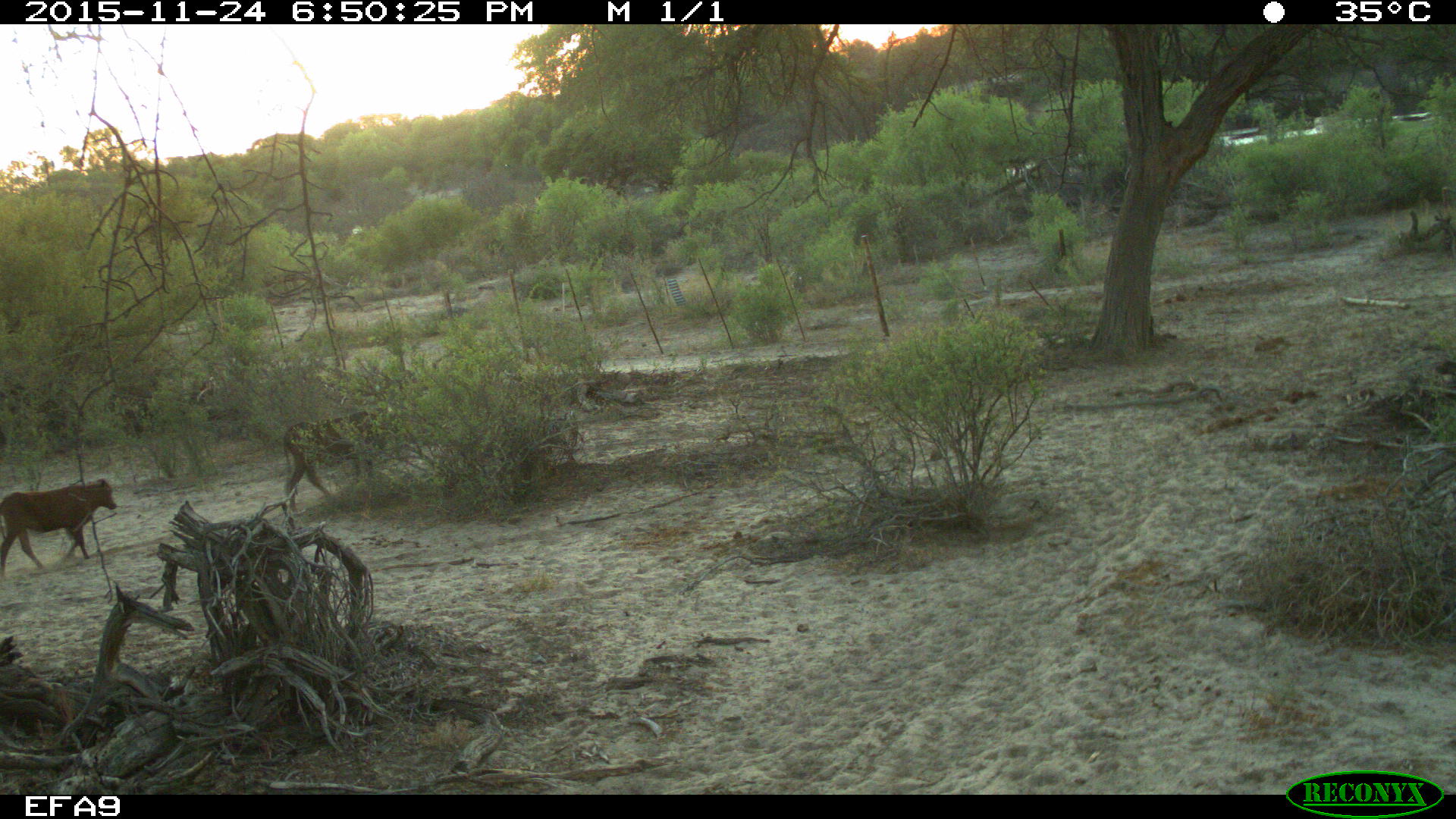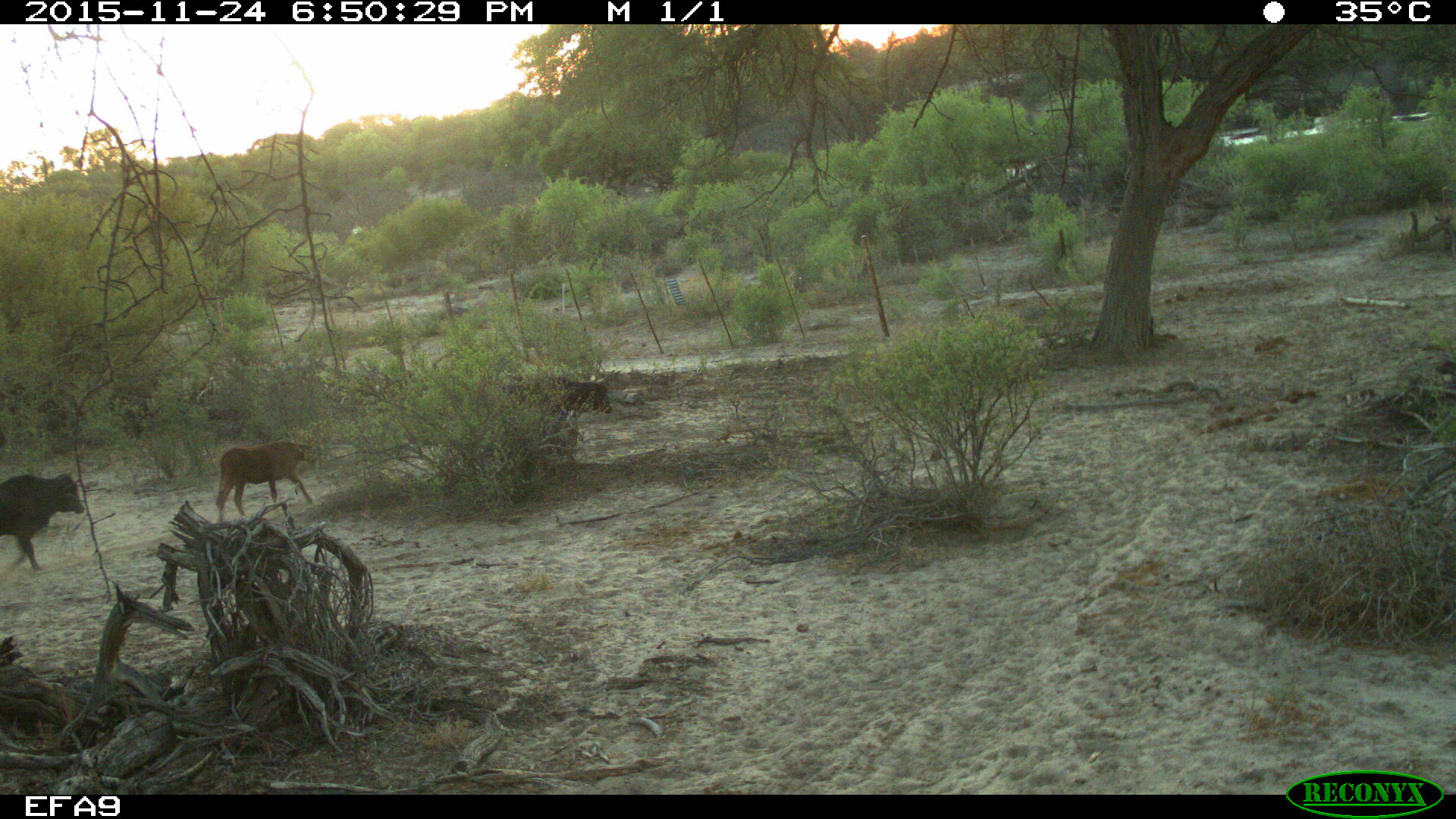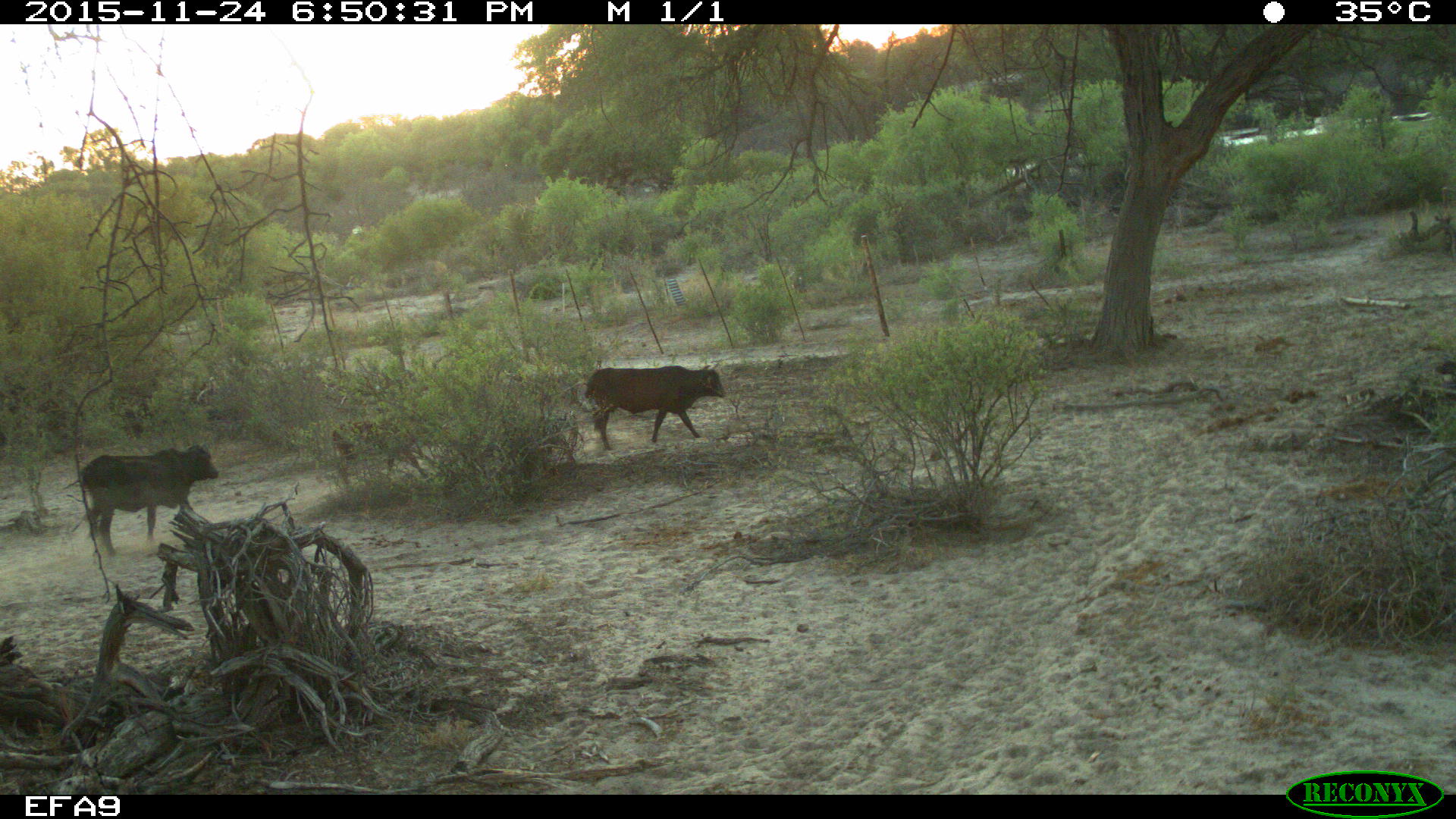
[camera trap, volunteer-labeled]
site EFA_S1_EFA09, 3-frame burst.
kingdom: Animalia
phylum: Chordata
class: Mammalia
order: Artiodactyla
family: Bovidae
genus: Bos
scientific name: Bos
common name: cattle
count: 3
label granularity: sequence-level